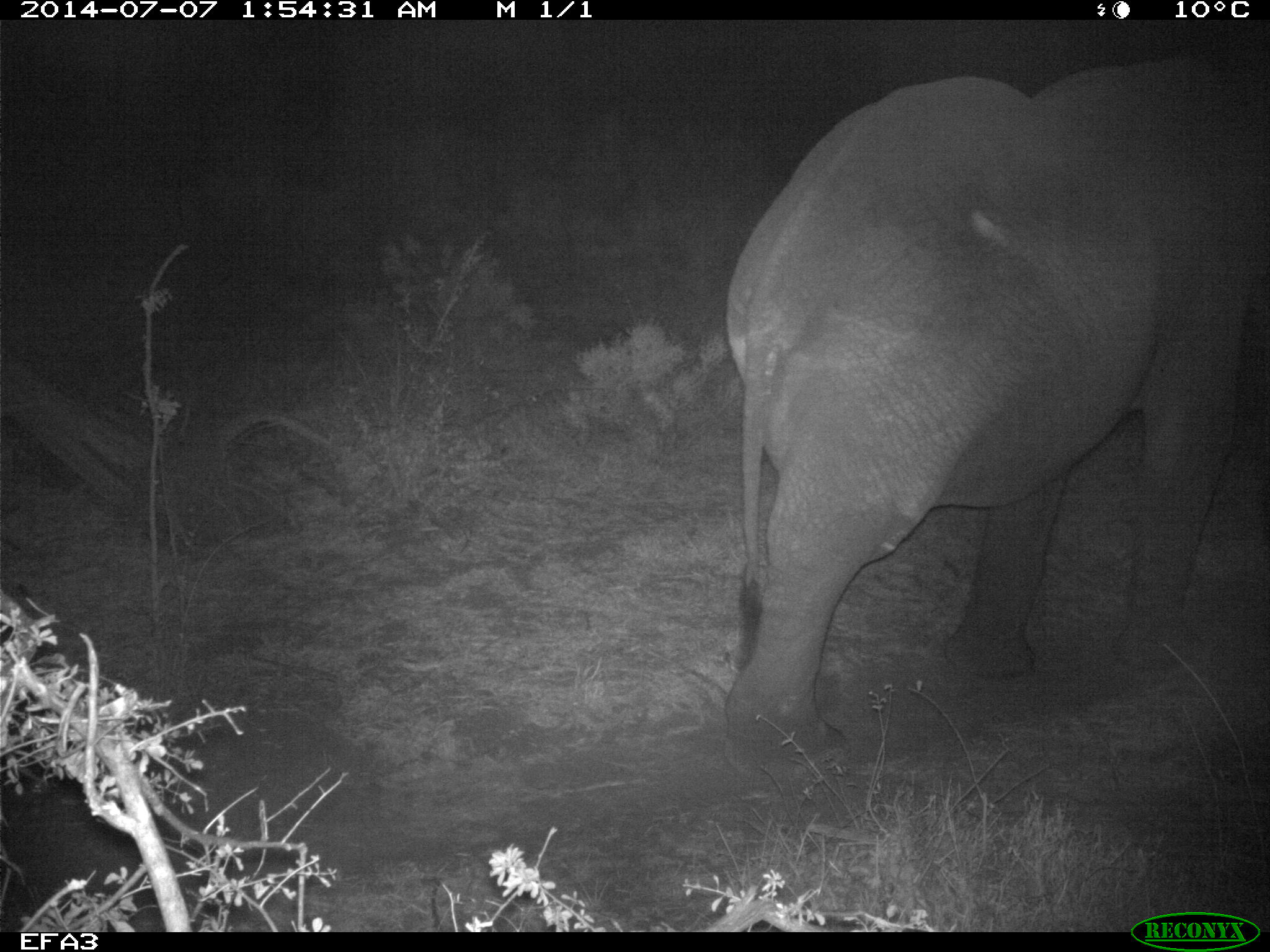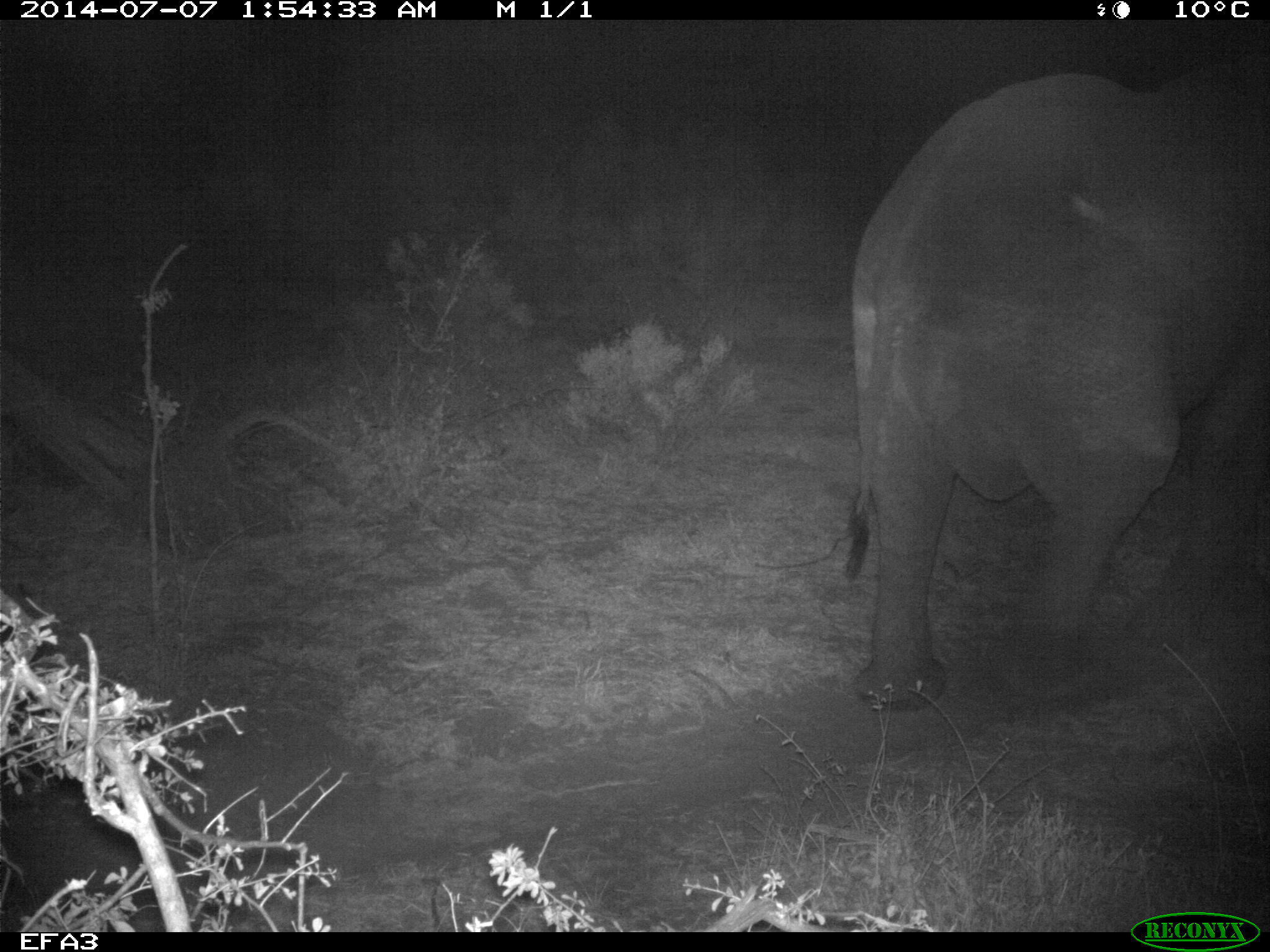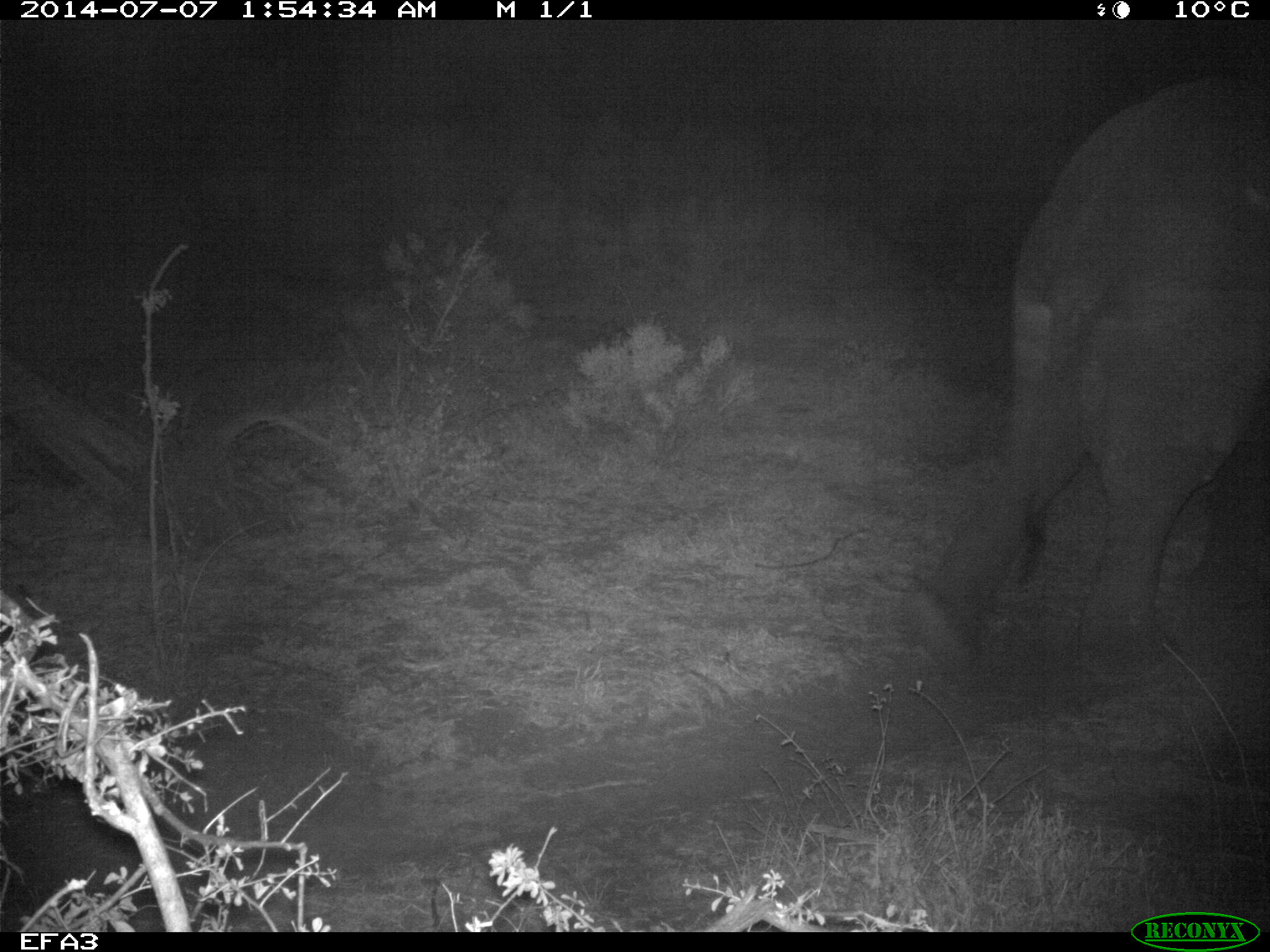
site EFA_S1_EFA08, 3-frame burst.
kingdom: Animalia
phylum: Chordata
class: Mammalia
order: Proboscidea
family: Elephantidae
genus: Loxodonta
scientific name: Loxodonta africana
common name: african bush elephant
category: elephant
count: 1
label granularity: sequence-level